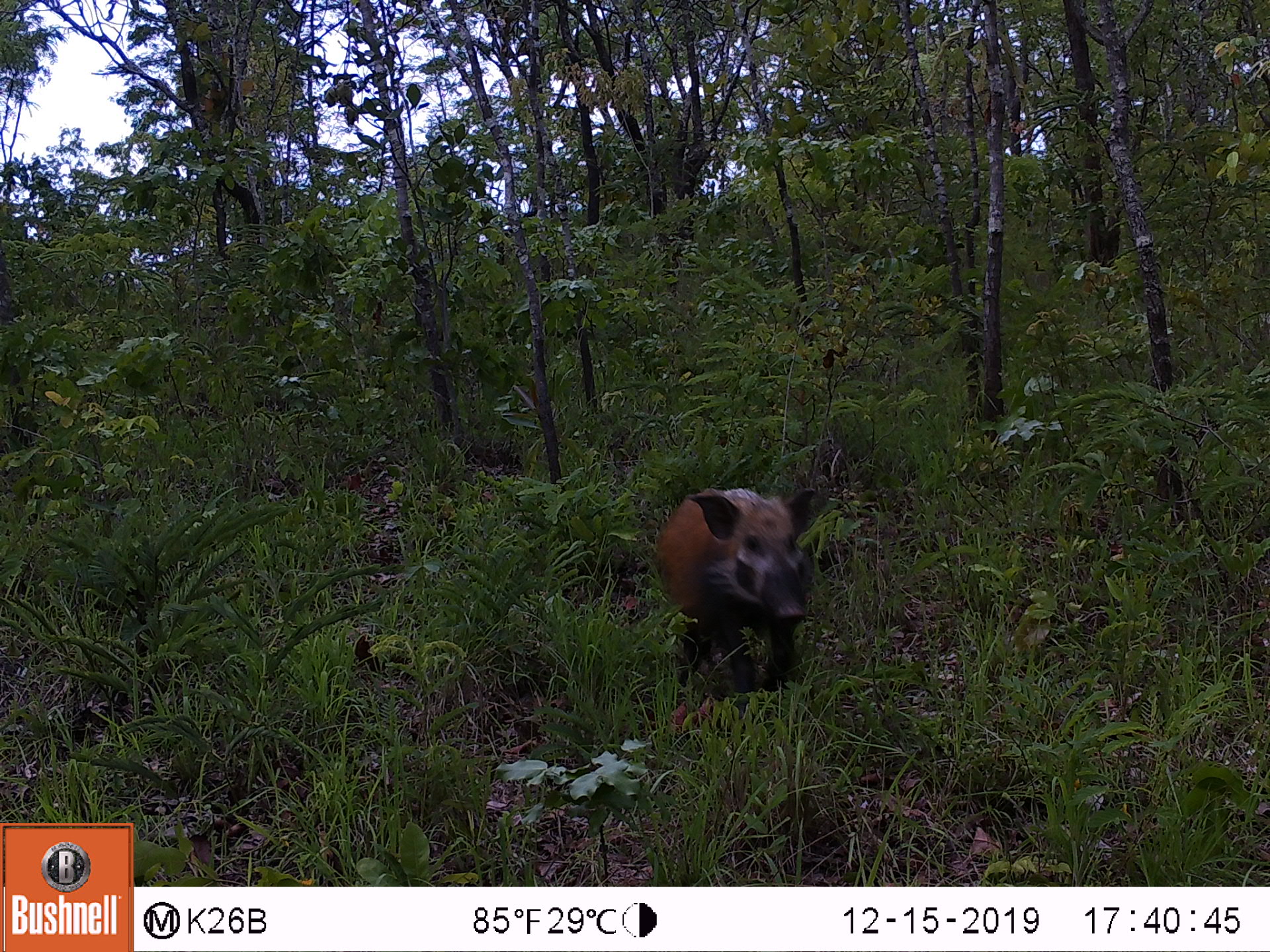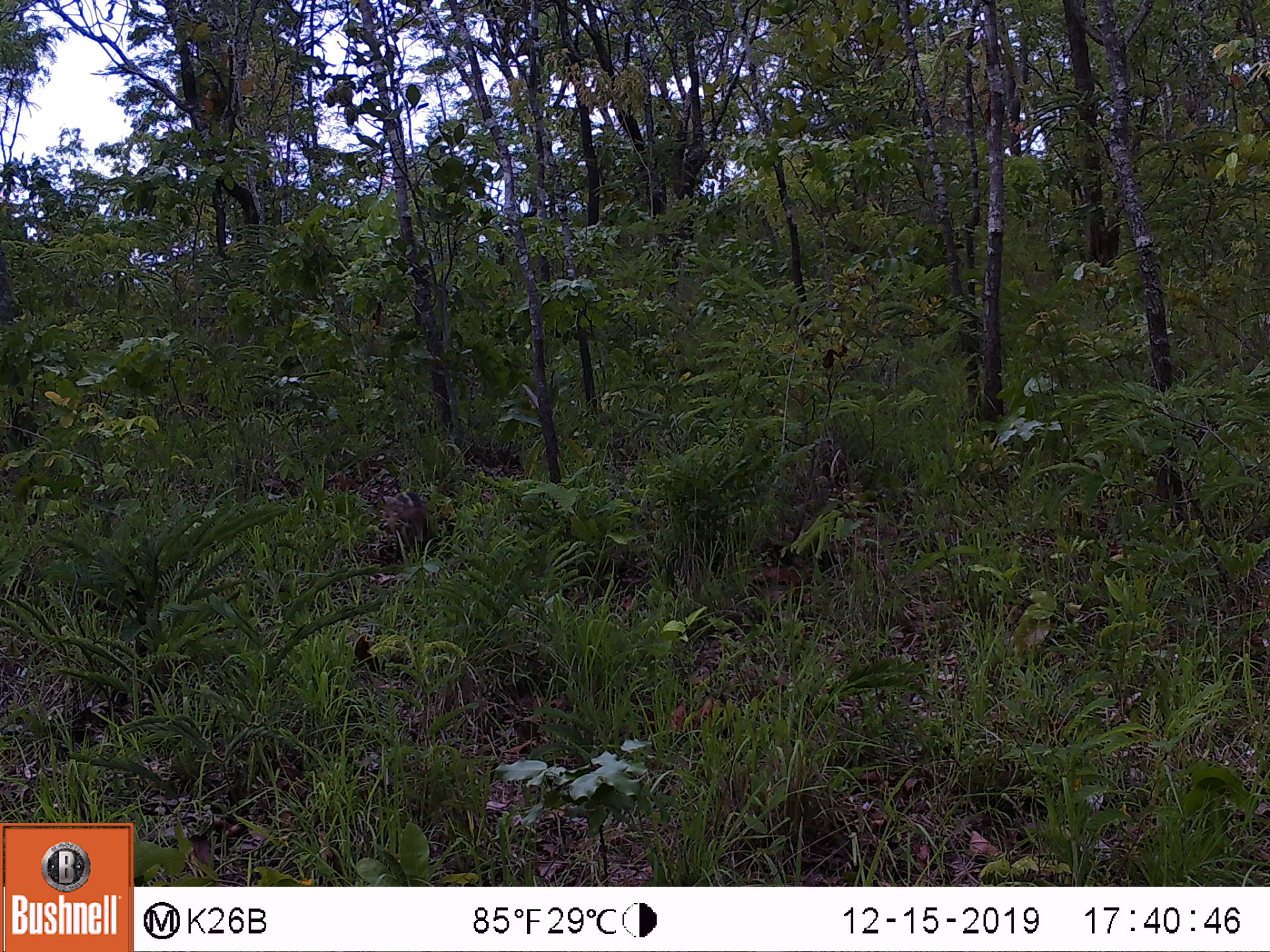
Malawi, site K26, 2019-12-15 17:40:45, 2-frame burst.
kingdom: Animalia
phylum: Chordata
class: Mammalia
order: Artiodactyla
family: Suidae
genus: Potamochoerus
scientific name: Potamochoerus larvatus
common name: bushpig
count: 1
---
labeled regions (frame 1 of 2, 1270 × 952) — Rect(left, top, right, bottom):
bushpig: Rect(640, 481, 835, 696)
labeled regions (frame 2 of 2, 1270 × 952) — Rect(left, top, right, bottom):
bushpig: Rect(371, 481, 434, 549)